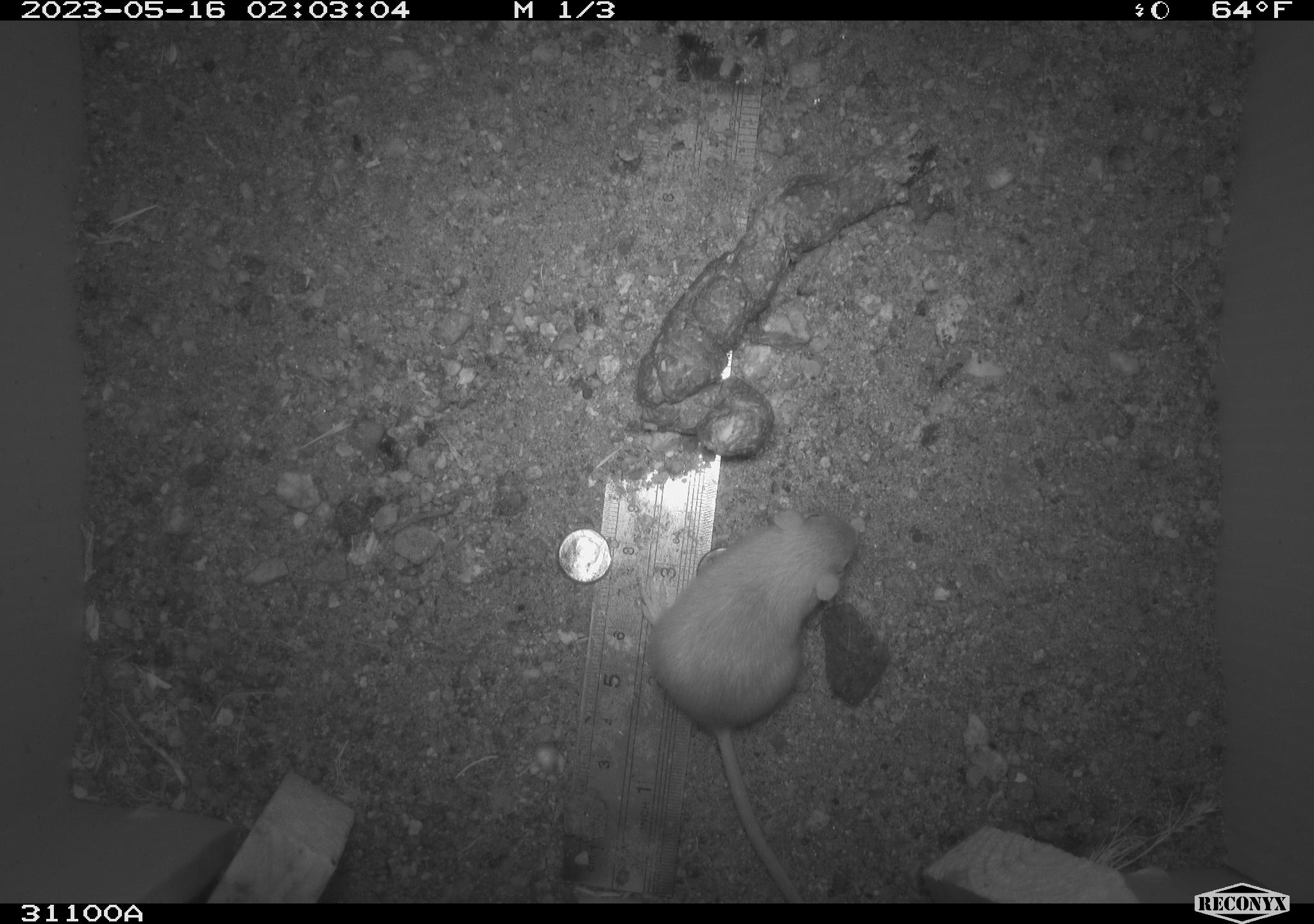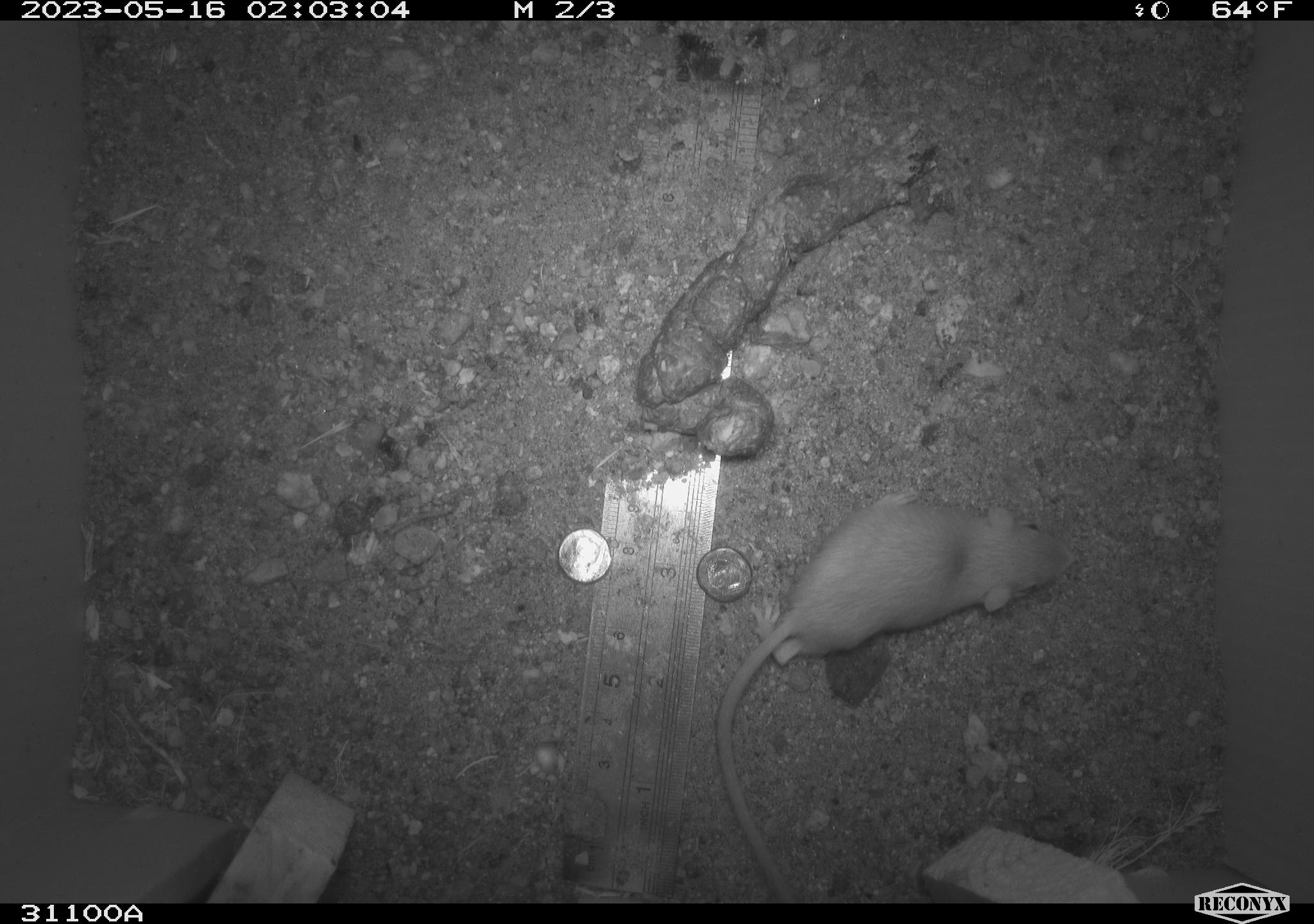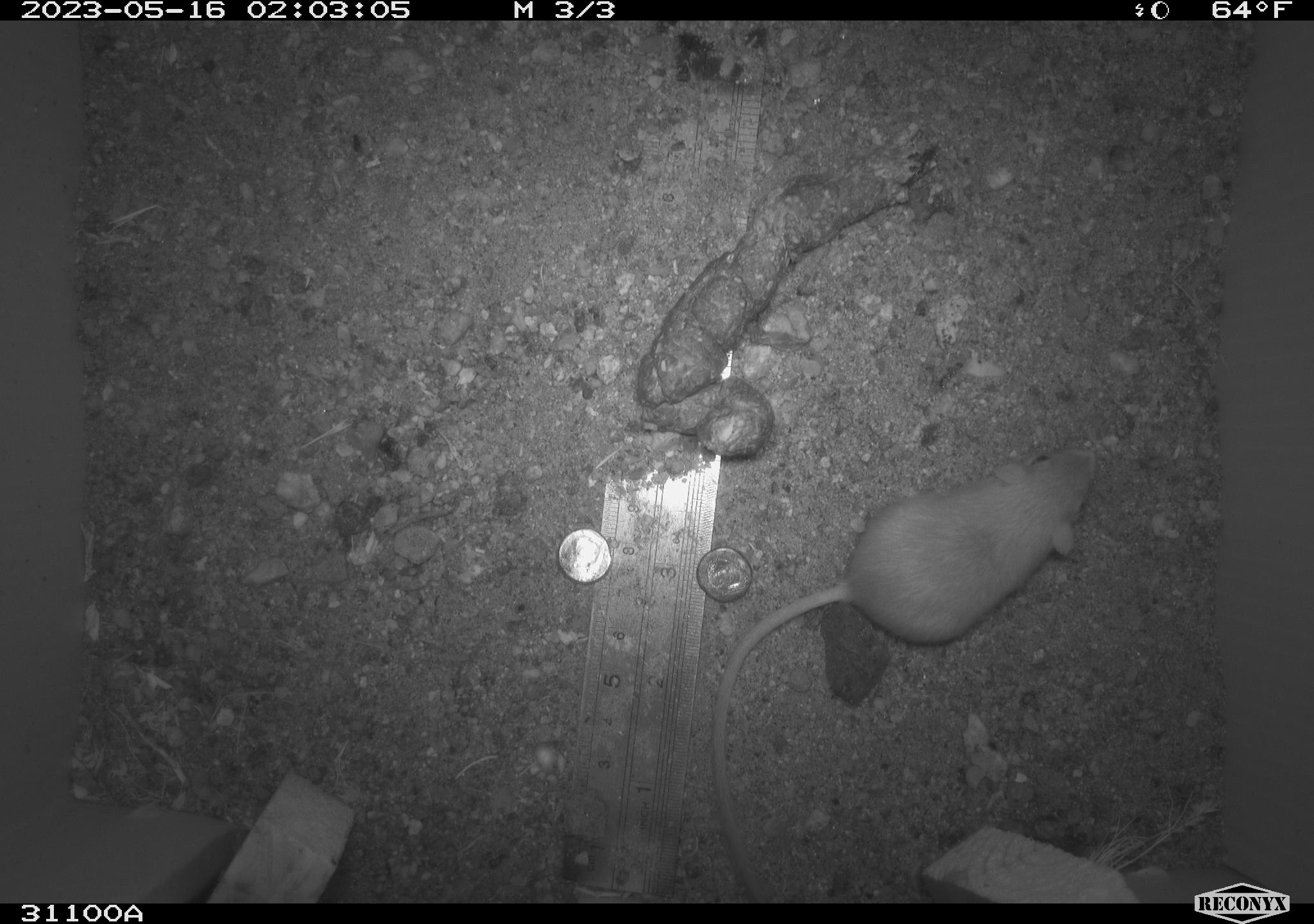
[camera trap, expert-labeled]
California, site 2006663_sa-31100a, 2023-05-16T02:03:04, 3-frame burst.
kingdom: Animalia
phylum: Chordata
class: Mammalia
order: Rodentia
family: Heteromyidae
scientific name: Heteromyidae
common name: kangaroo rats and pocket mice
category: heteromyidae family